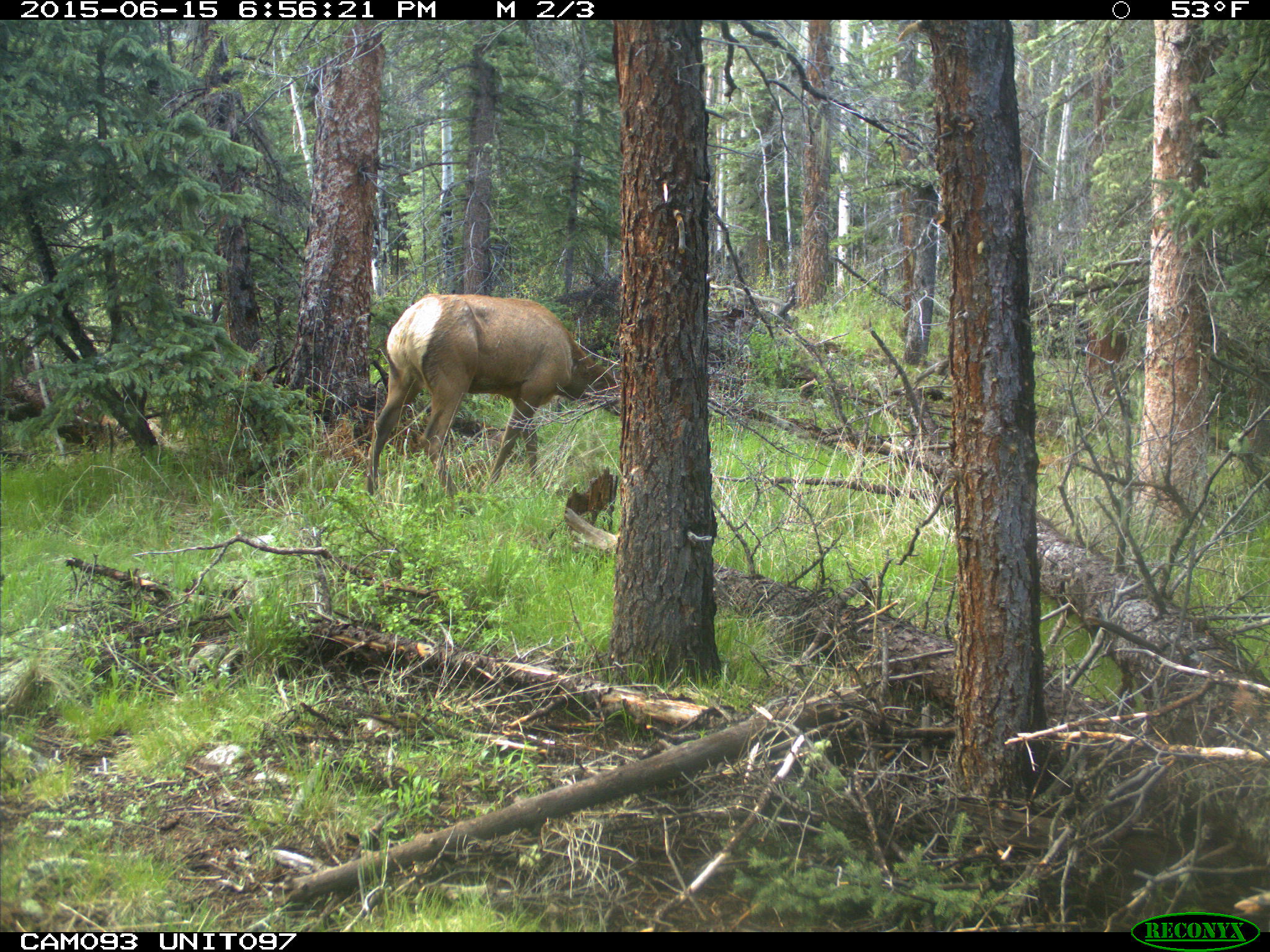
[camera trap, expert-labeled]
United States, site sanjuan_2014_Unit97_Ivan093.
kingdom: Animalia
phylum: Chordata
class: Mammalia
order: Artiodactyla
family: Cervidae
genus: Cervus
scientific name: Cervus elaphus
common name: red deer